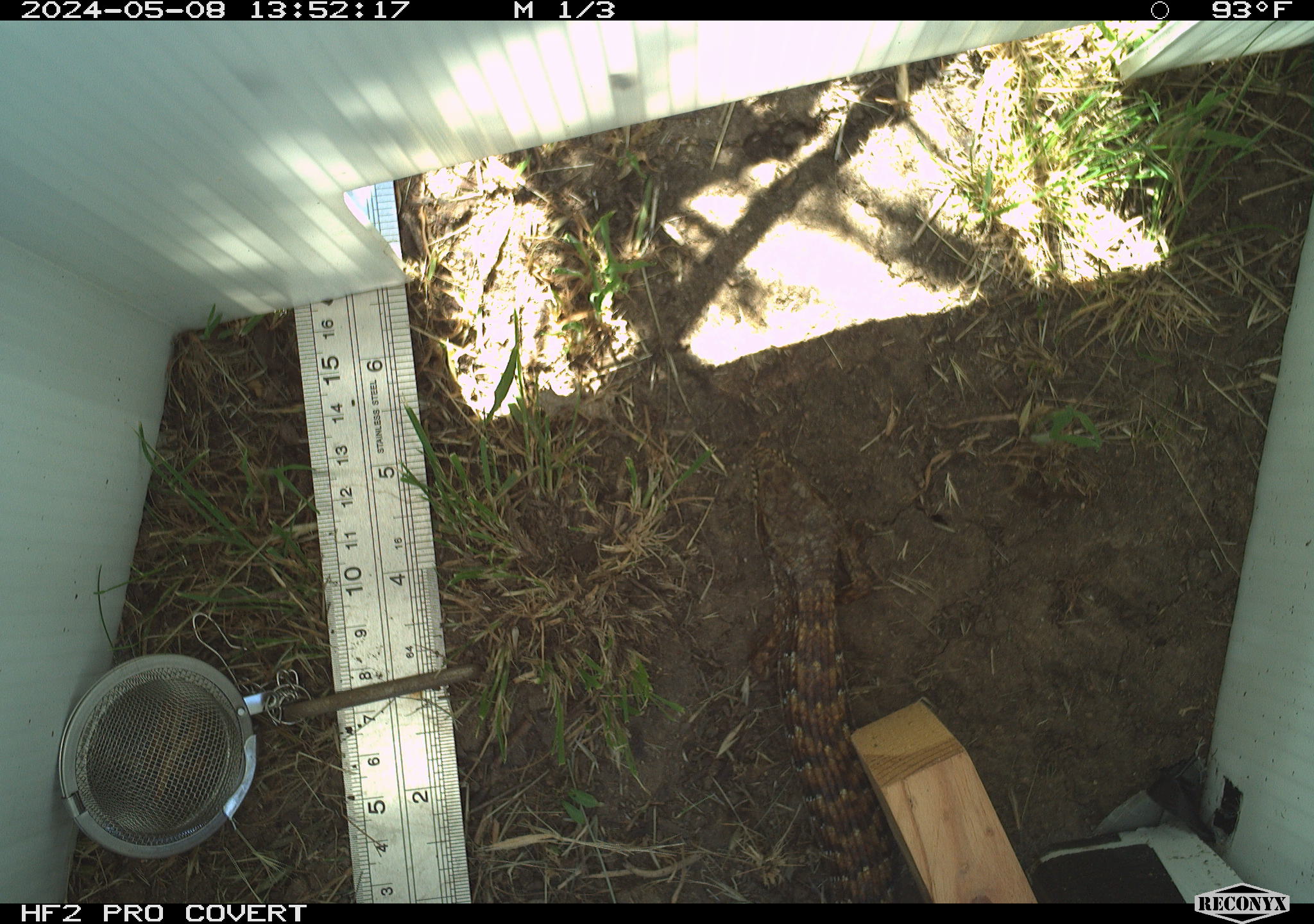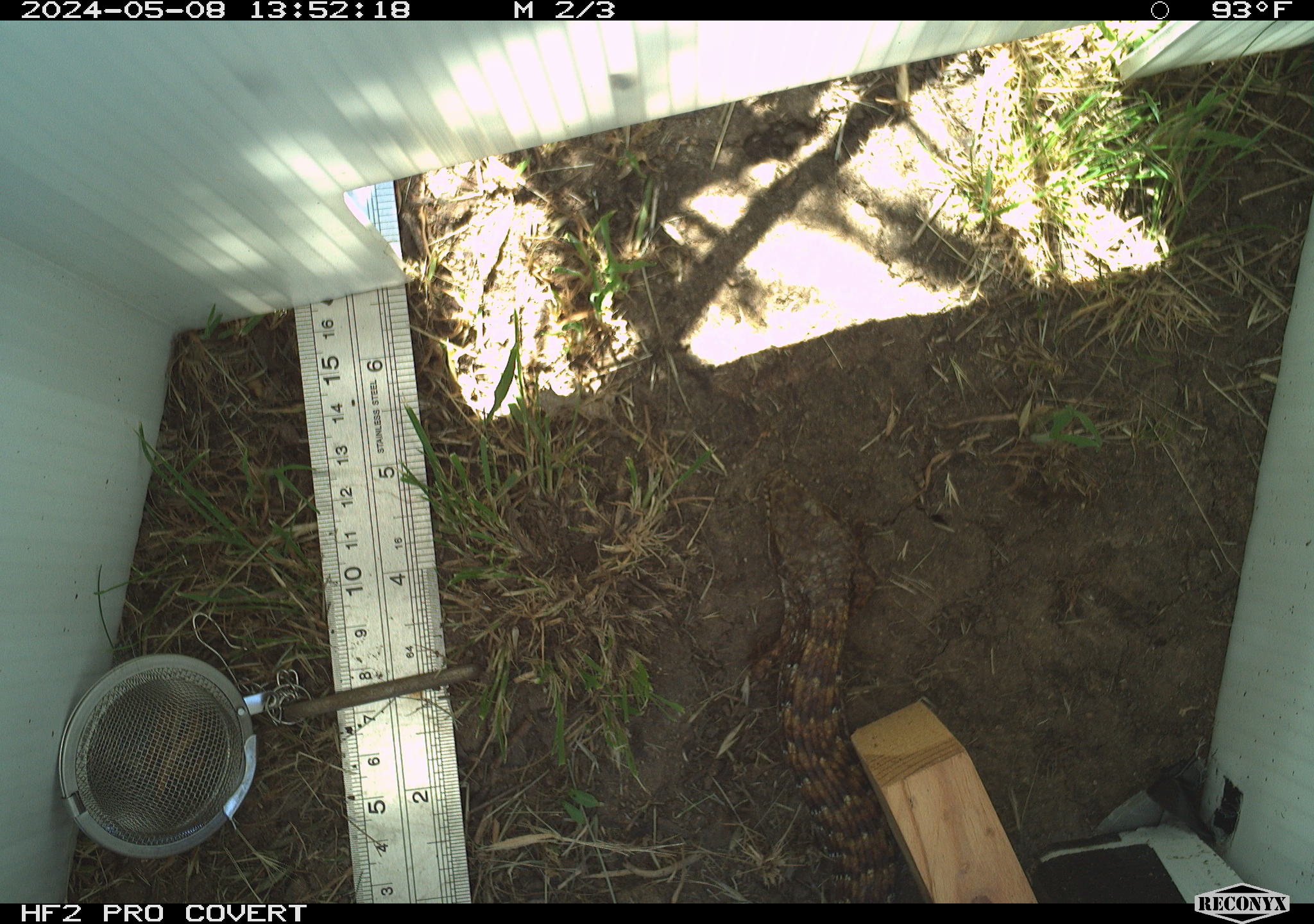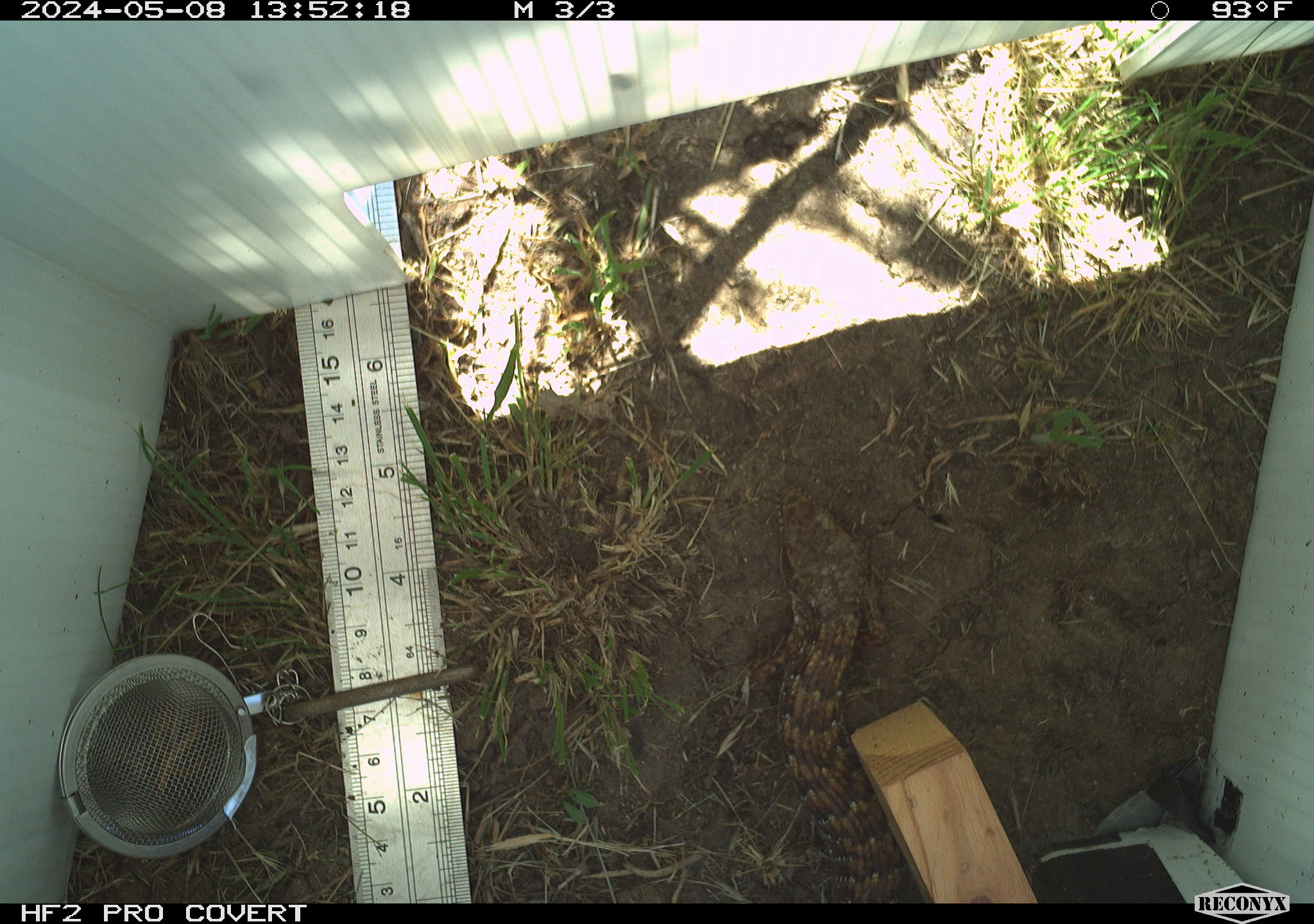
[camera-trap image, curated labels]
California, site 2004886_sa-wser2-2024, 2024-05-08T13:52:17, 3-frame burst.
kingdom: Animalia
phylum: Chordata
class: Reptilia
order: Squamata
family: Anguidae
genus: Elgaria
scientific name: Elgaria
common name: alligator lizards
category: elgaria species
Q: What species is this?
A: Elgaria species (alligator lizards) (Elgaria).